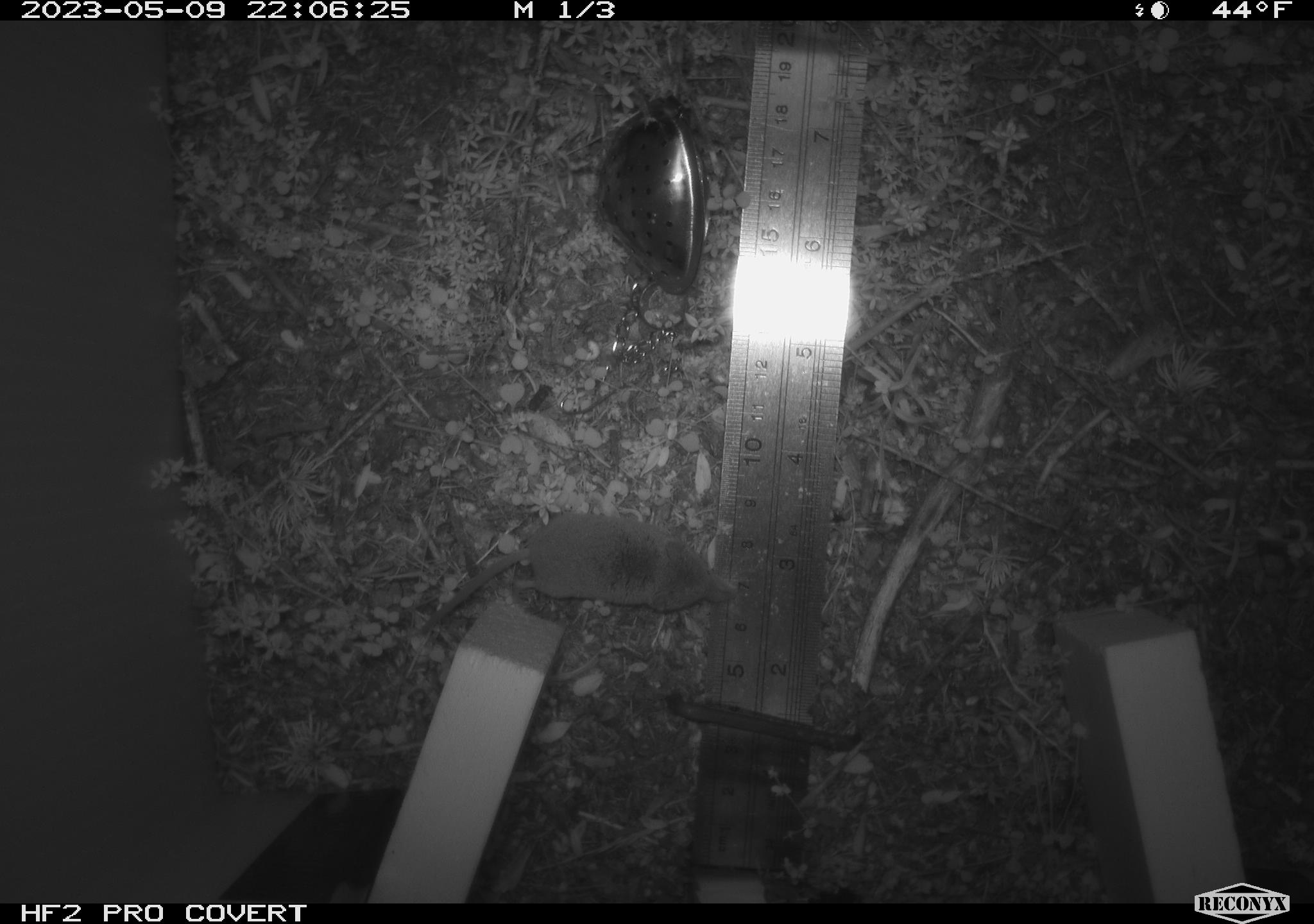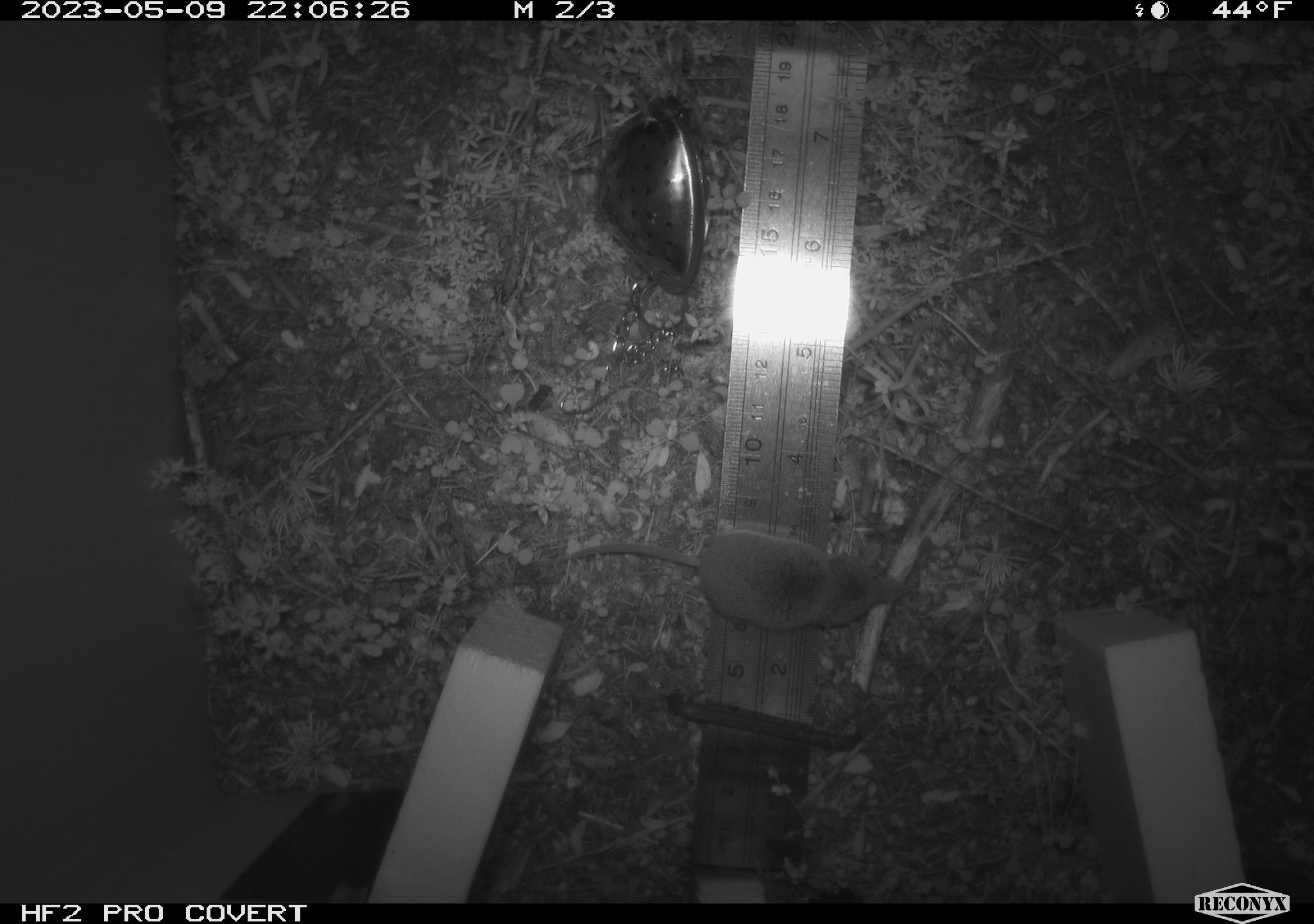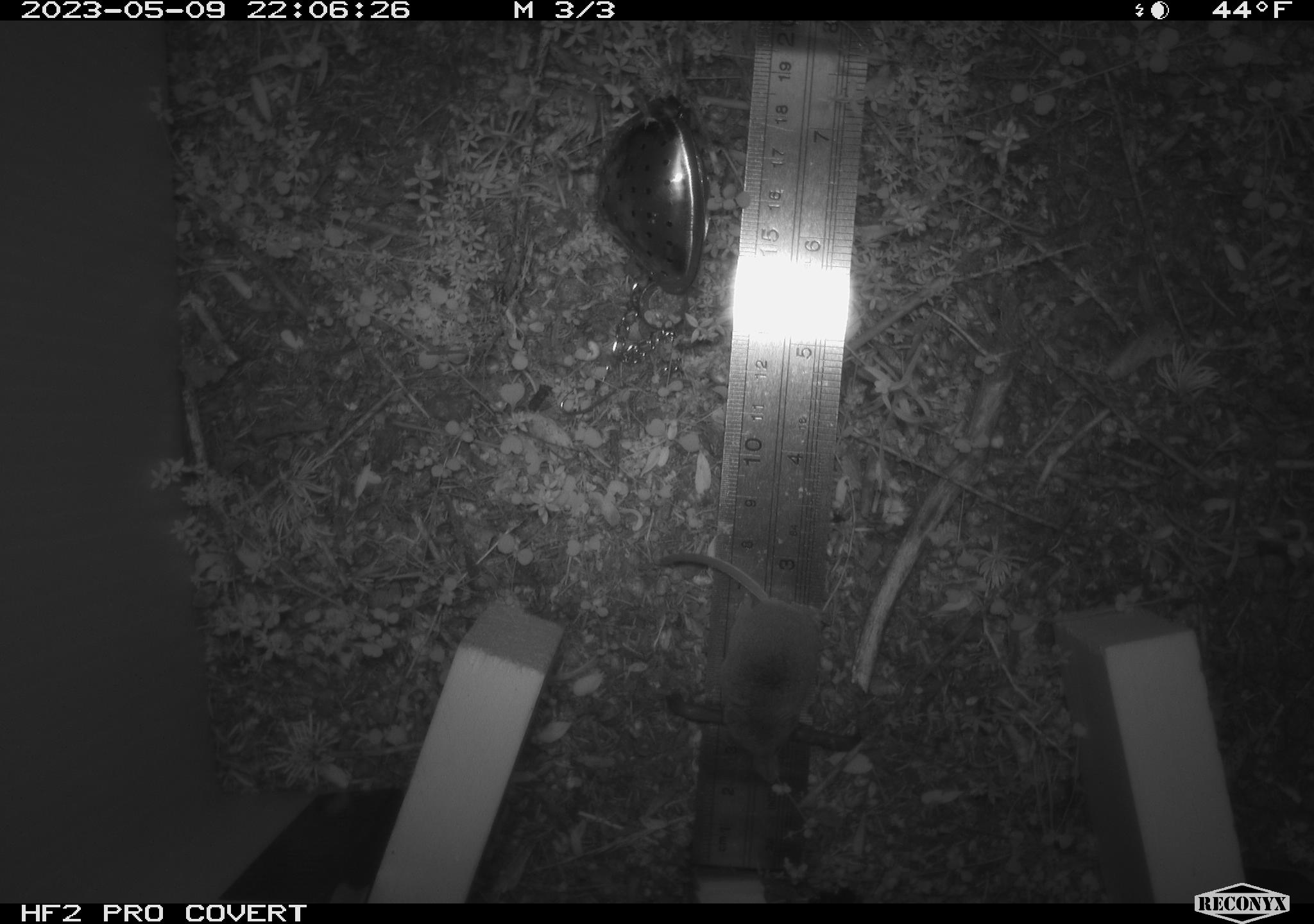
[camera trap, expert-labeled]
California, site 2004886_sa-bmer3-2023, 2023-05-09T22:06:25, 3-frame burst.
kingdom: Animalia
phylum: Chordata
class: Mammalia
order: Eulipotyphla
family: Soricidae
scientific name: Soricidae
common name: shrews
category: soricidae family